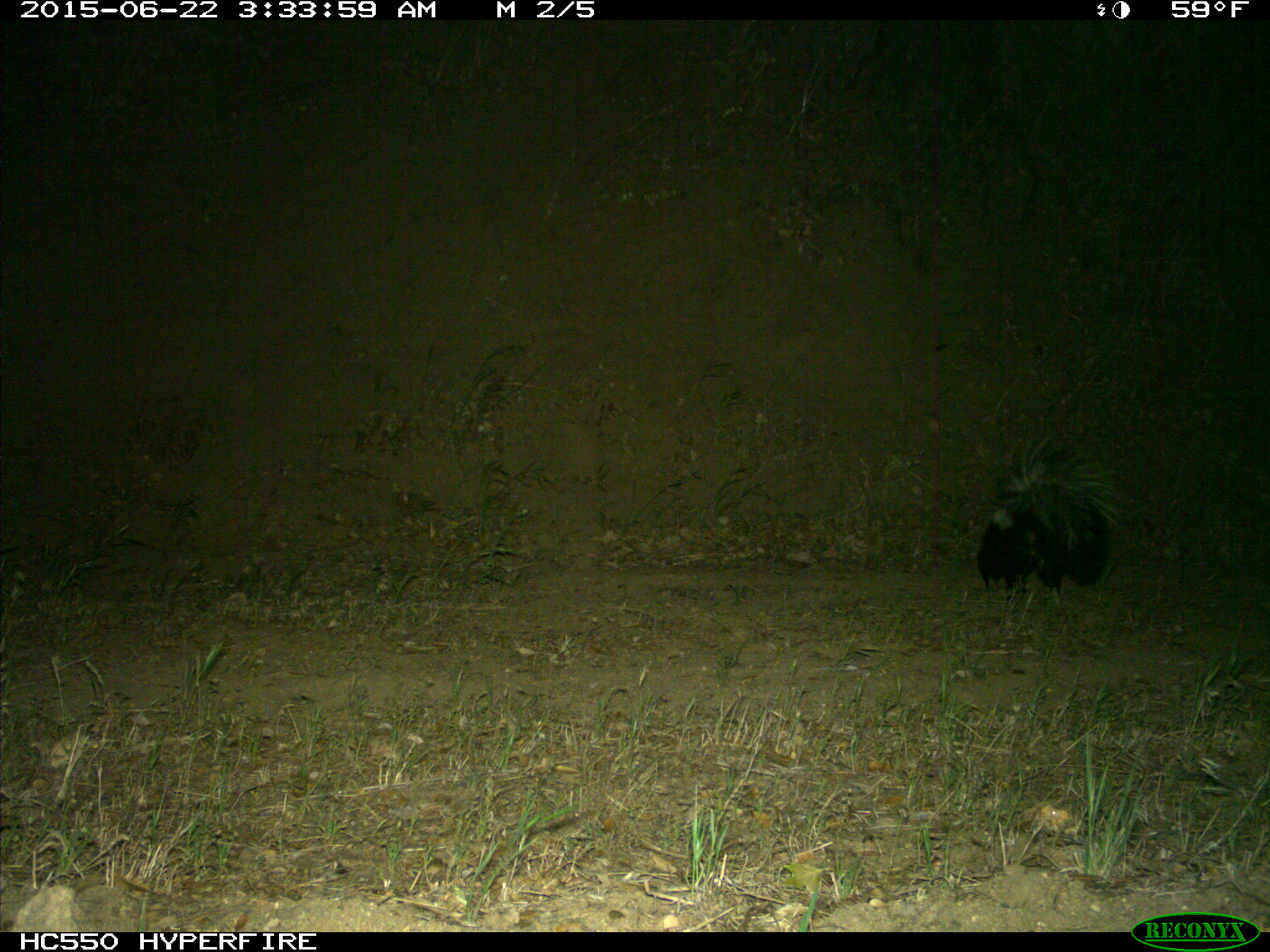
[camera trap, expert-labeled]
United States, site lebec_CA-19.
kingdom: Animalia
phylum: Chordata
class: Mammalia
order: Carnivora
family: Mephitidae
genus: Mephitis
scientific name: Mephitis mephitis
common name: striped skunk